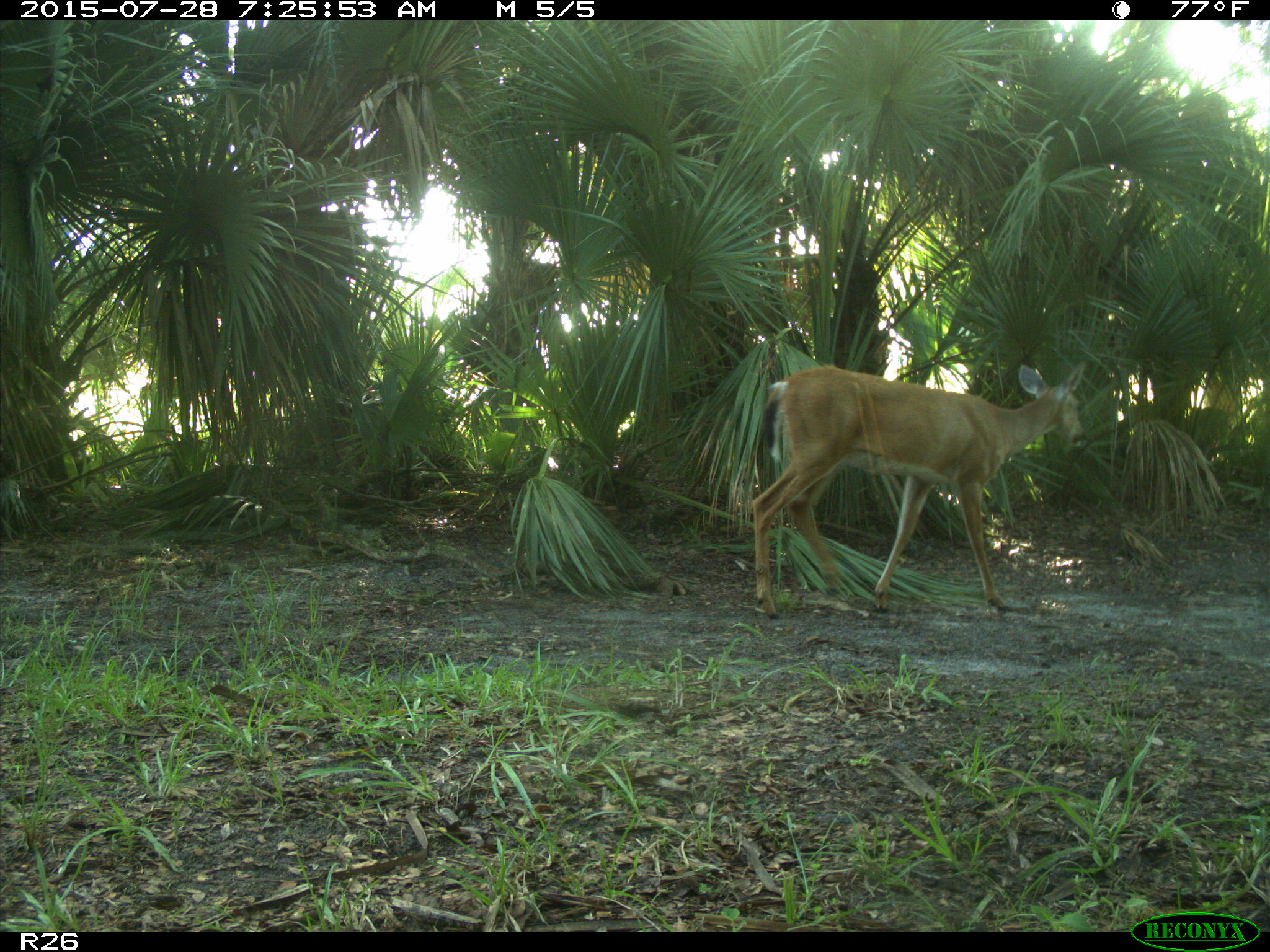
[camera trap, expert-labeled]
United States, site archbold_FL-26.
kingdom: Animalia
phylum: Chordata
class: Mammalia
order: Artiodactyla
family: Cervidae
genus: Odocoileus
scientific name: Odocoileus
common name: deer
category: unidentified deer